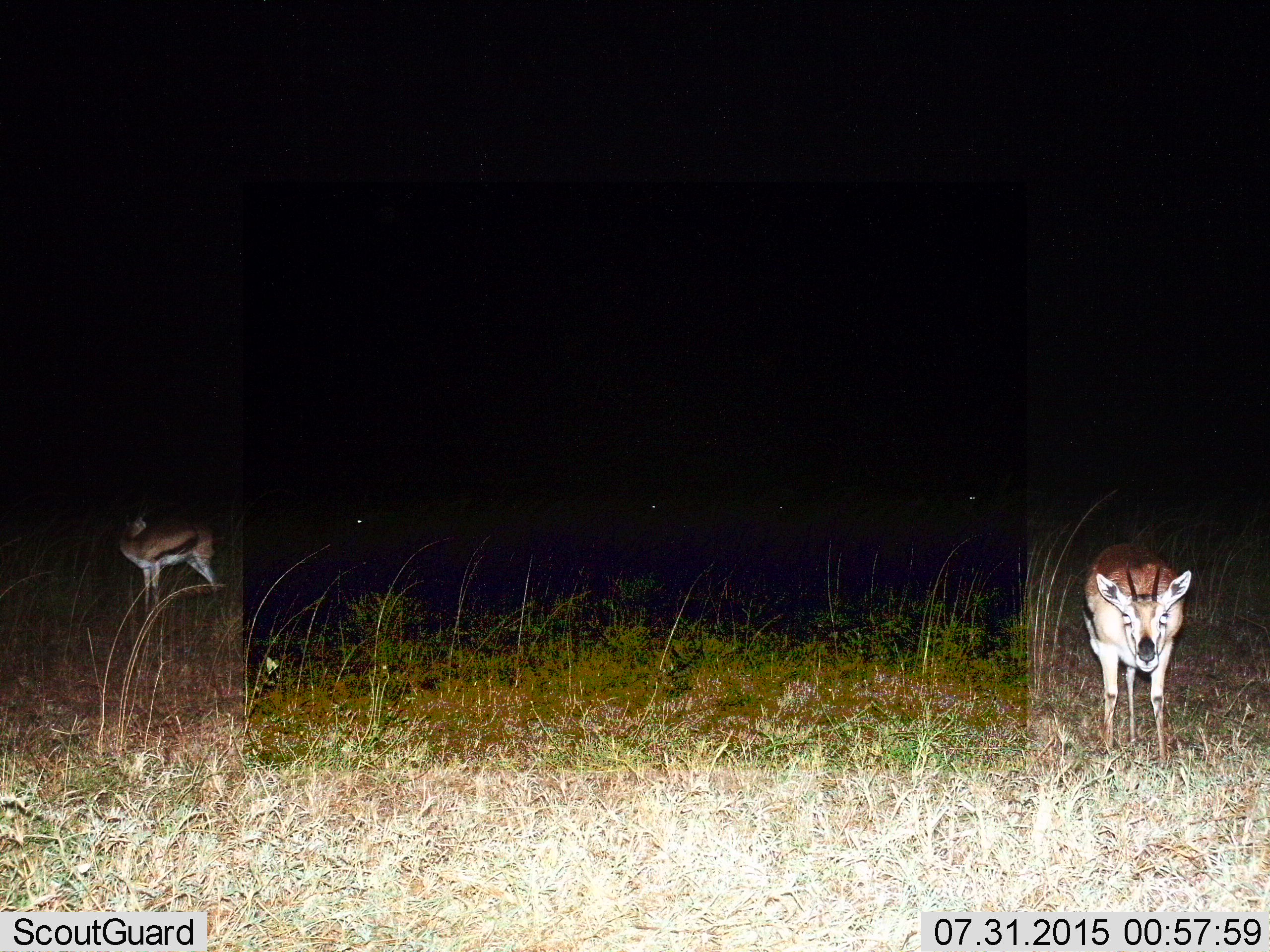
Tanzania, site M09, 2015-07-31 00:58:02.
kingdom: Animalia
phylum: Chordata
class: Mammalia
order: Artiodactyla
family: Bovidae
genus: Eudorcas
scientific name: Eudorcas thomsonii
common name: thomson's gazelle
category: gazellethomsons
Gazellethomsons (thomson's gazelle) (Eudorcas thomsonii), count 2. Behavior (volunteer vote fractions): standing 100%, resting 0%, moving 10%, interacting 0%. Young present (vote fraction): 0%. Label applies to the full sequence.